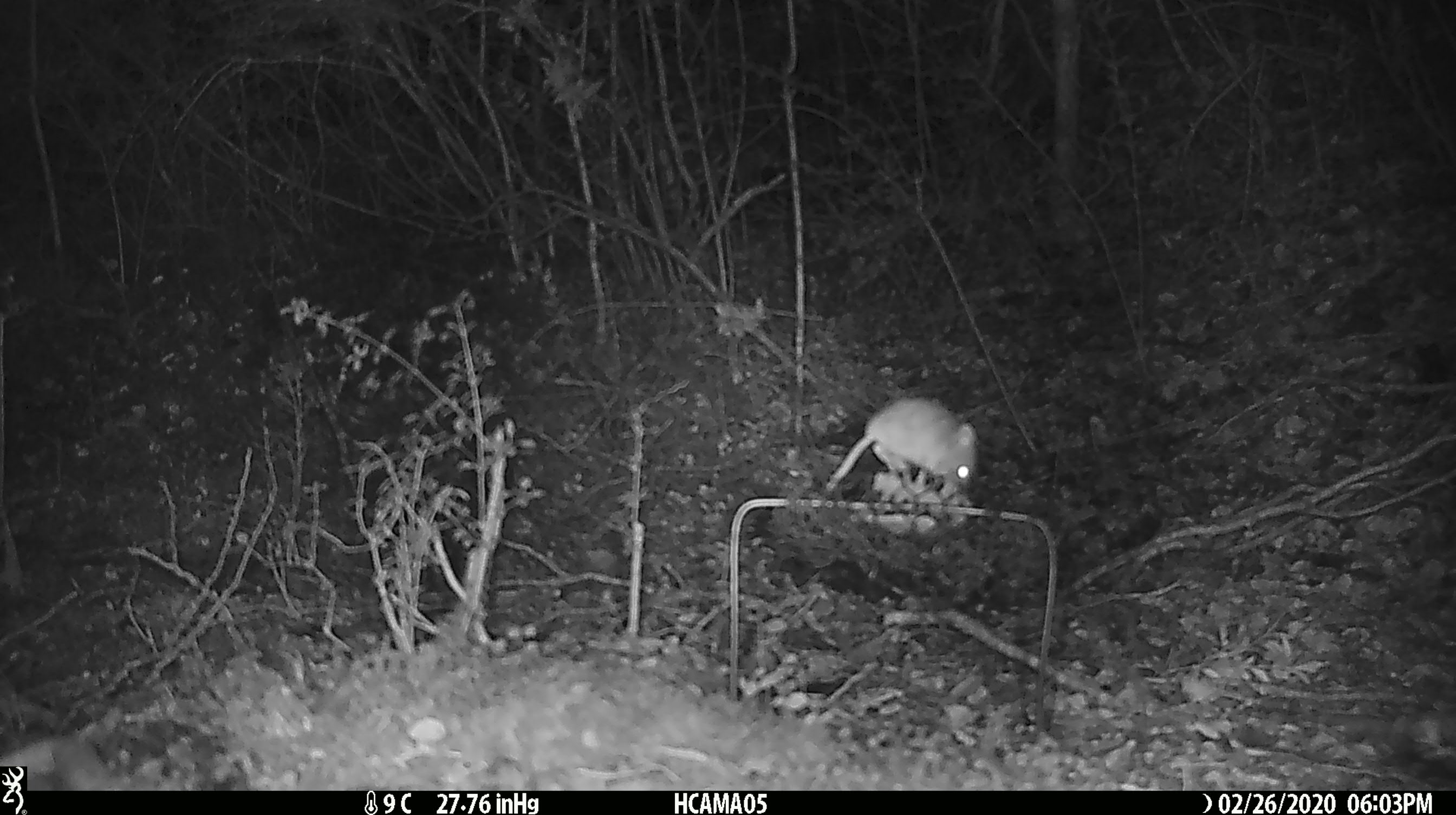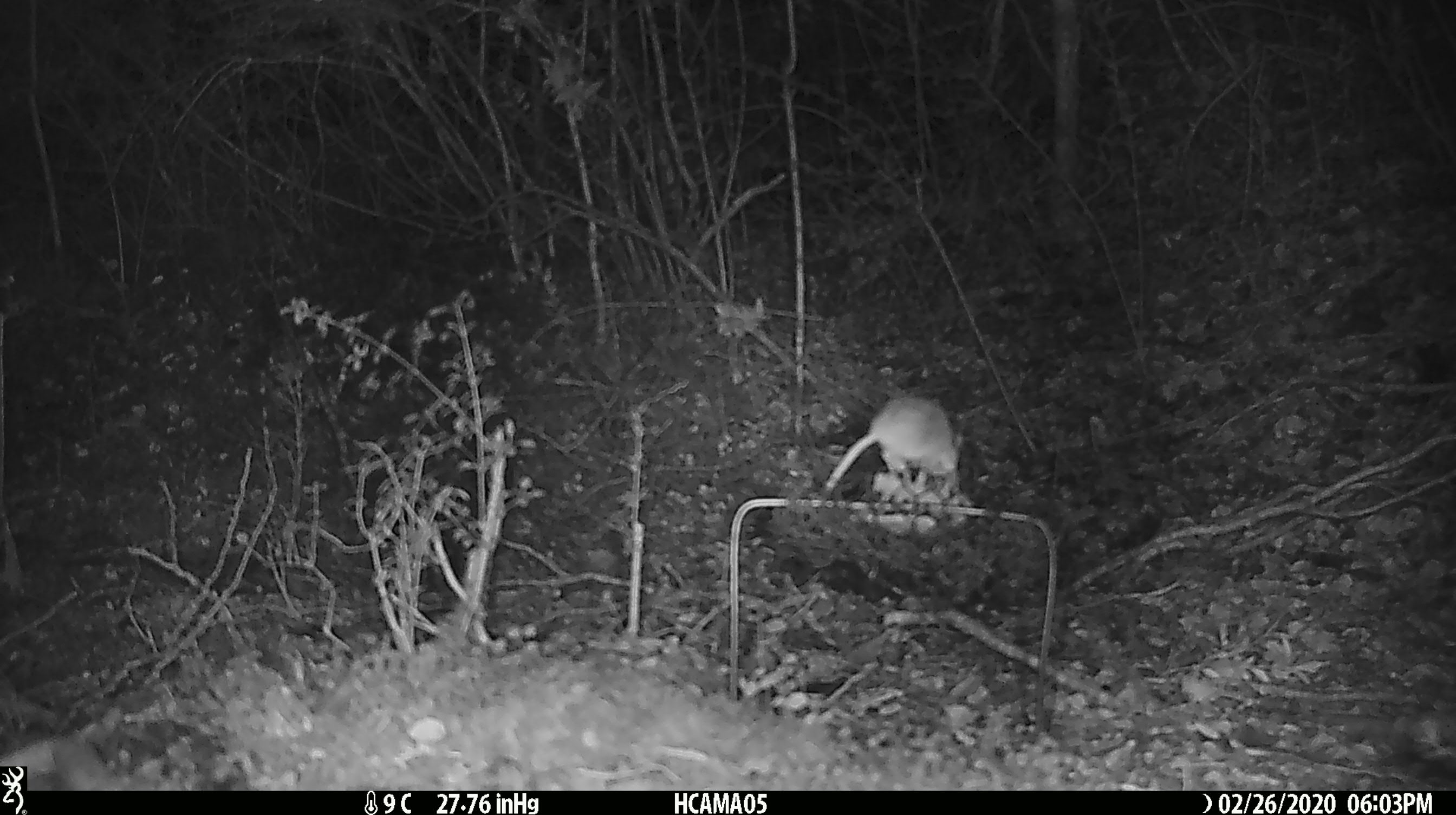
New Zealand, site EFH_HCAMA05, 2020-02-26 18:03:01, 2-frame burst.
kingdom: Animalia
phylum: Chordata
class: Mammalia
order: Rodentia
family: Muridae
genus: Mus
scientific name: Mus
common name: mouse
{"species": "mouse (Mus)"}